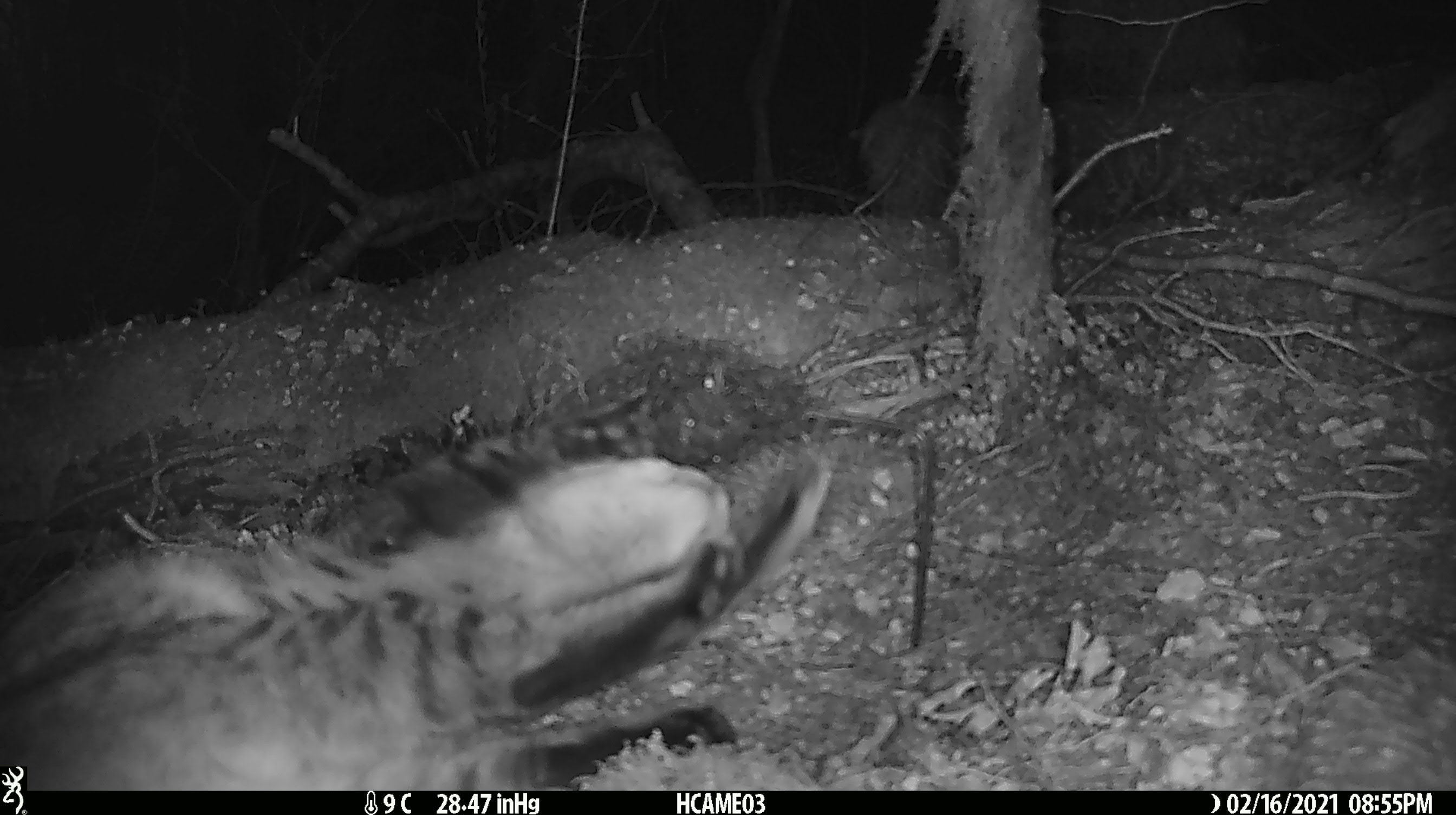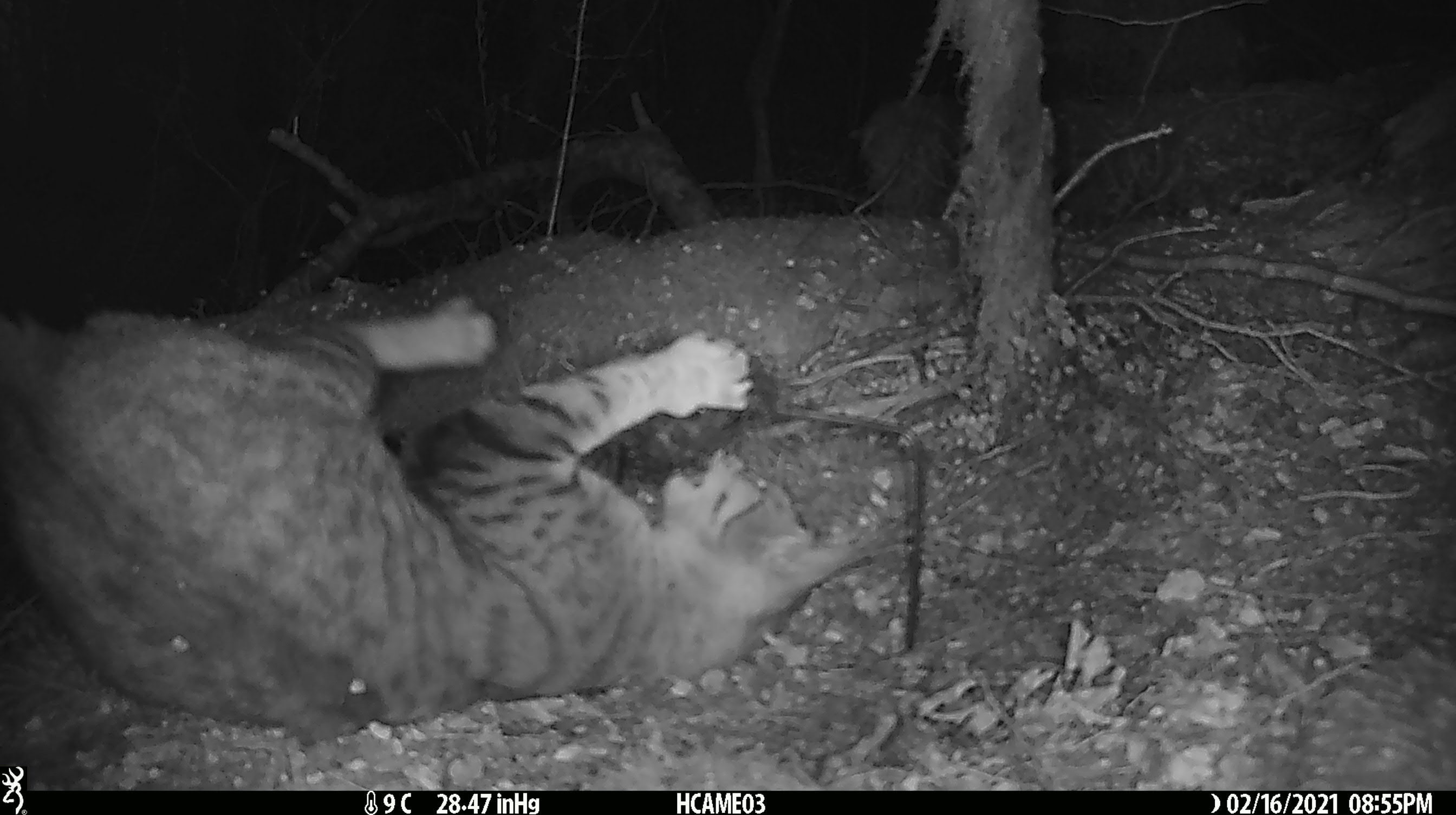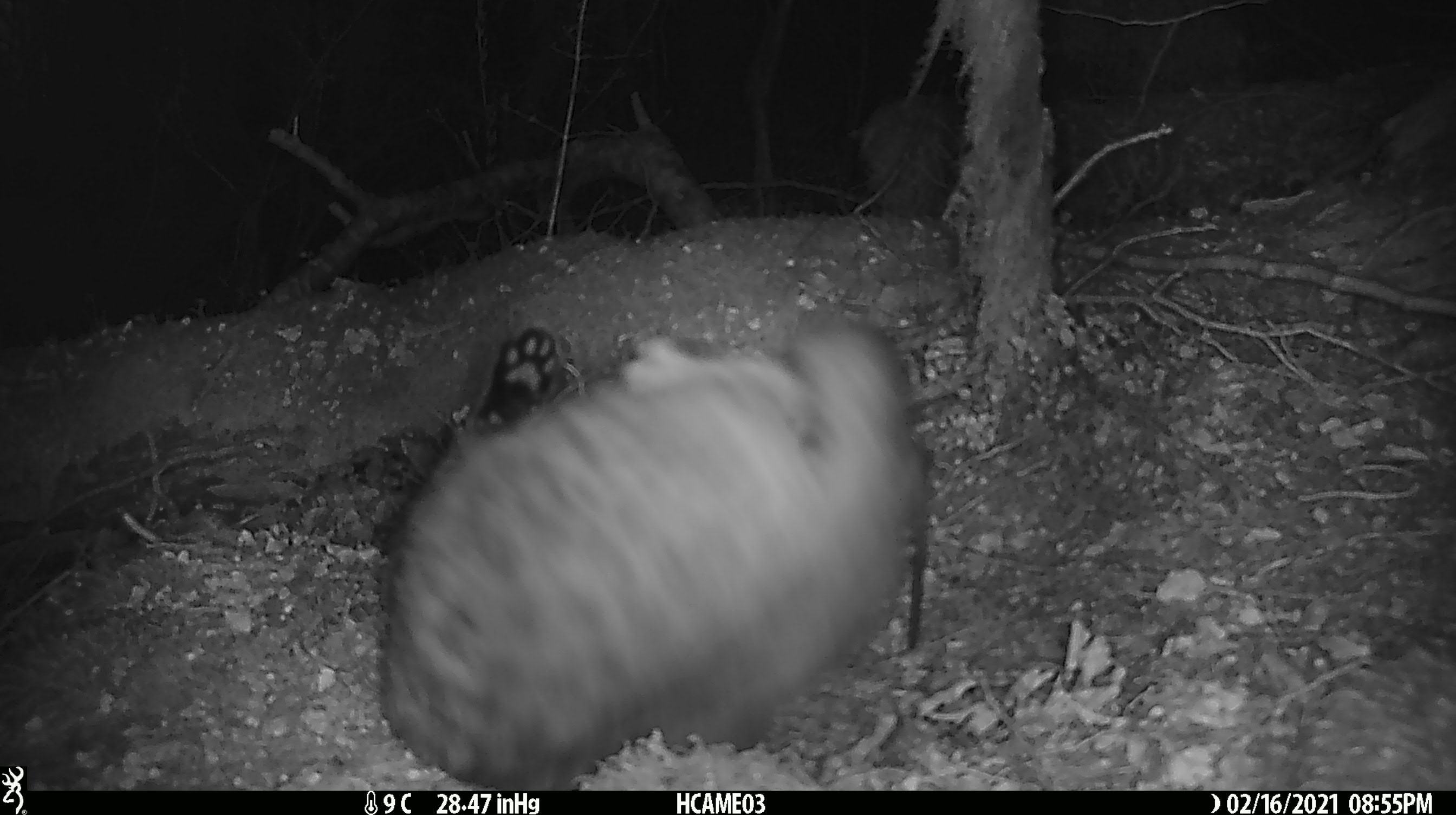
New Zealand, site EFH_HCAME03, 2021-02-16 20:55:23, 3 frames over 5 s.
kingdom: Animalia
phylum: Chordata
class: Mammalia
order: Carnivora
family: Felidae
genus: Felis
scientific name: Felis catus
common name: domestic cat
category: cat